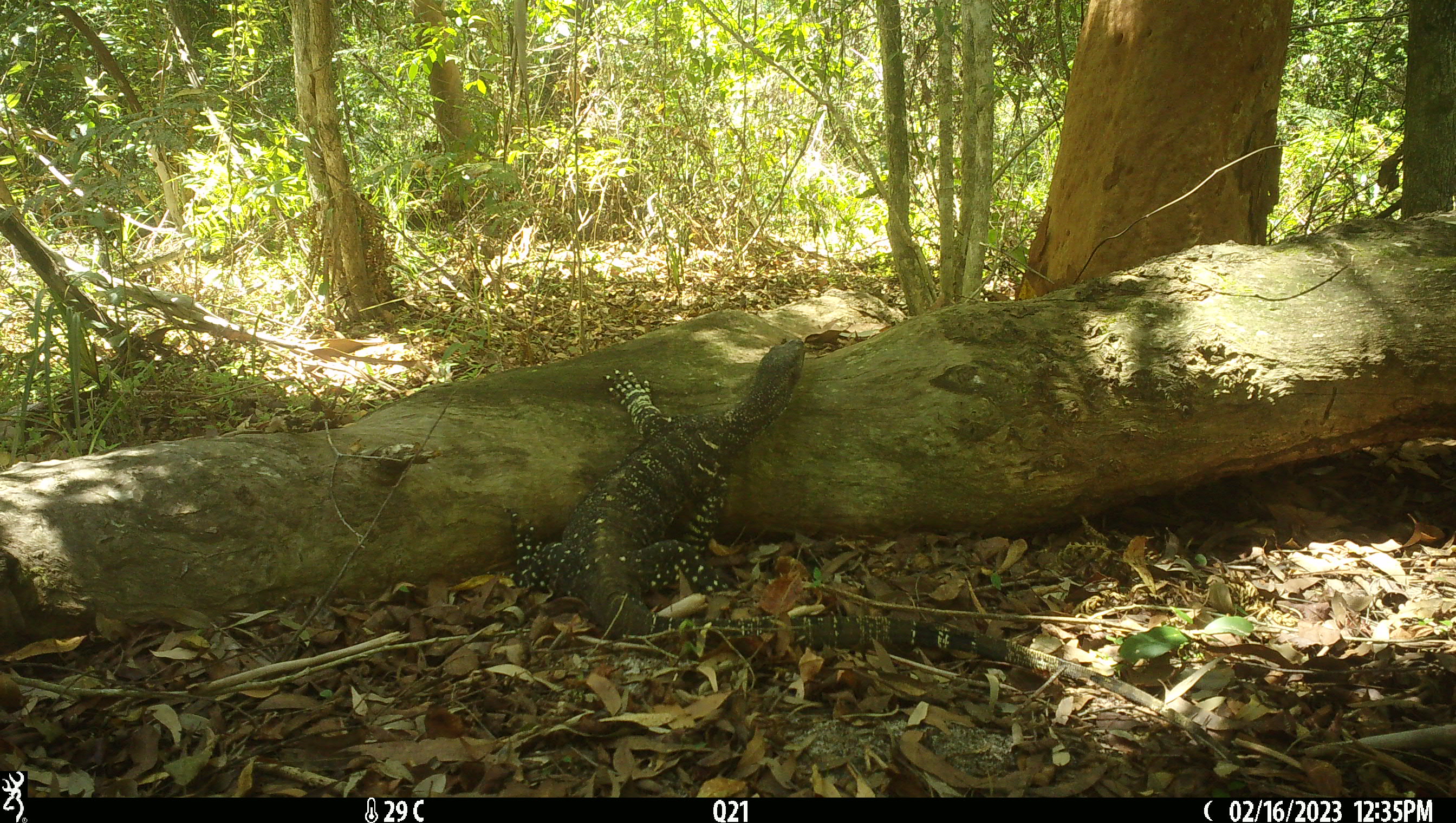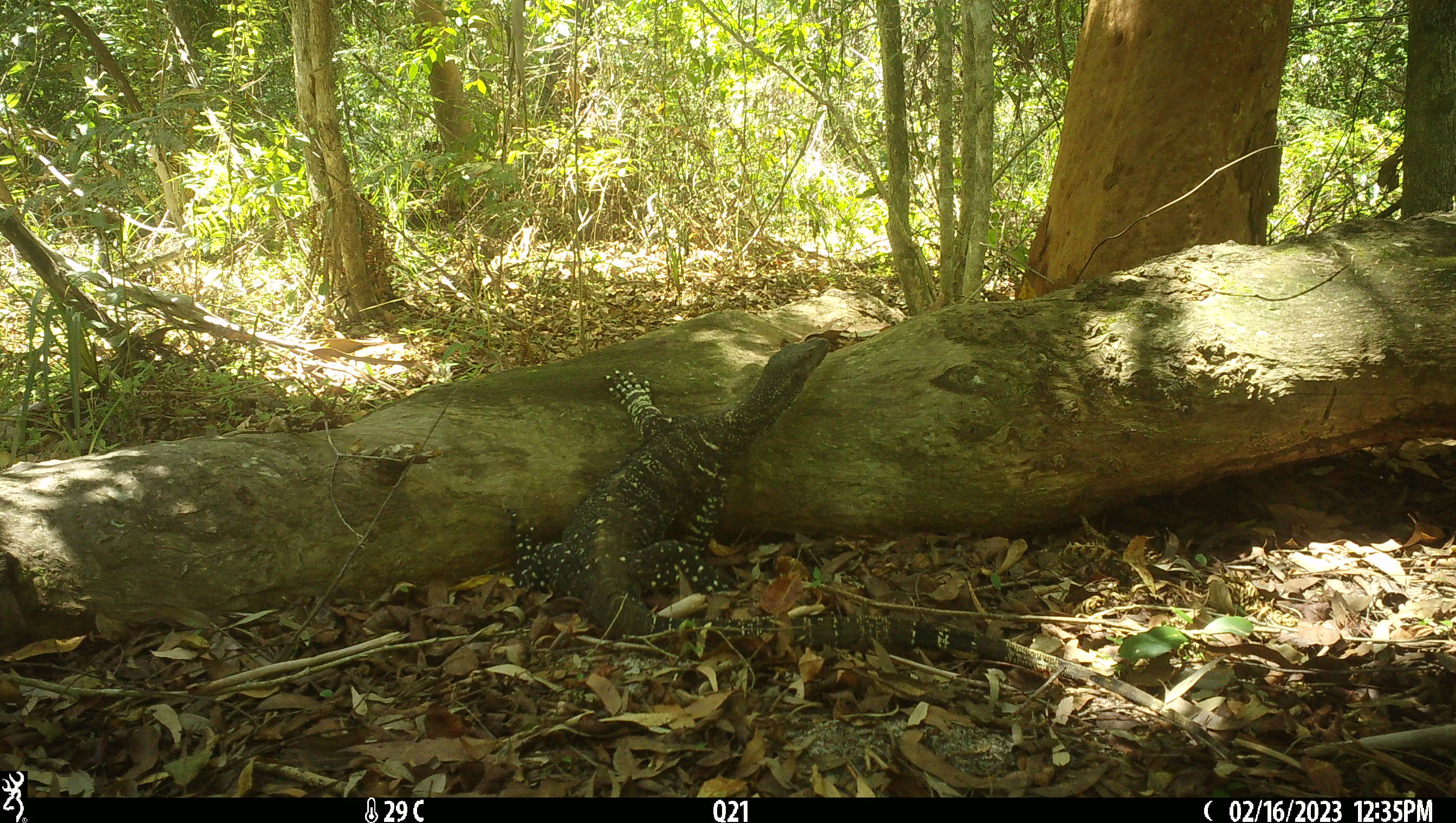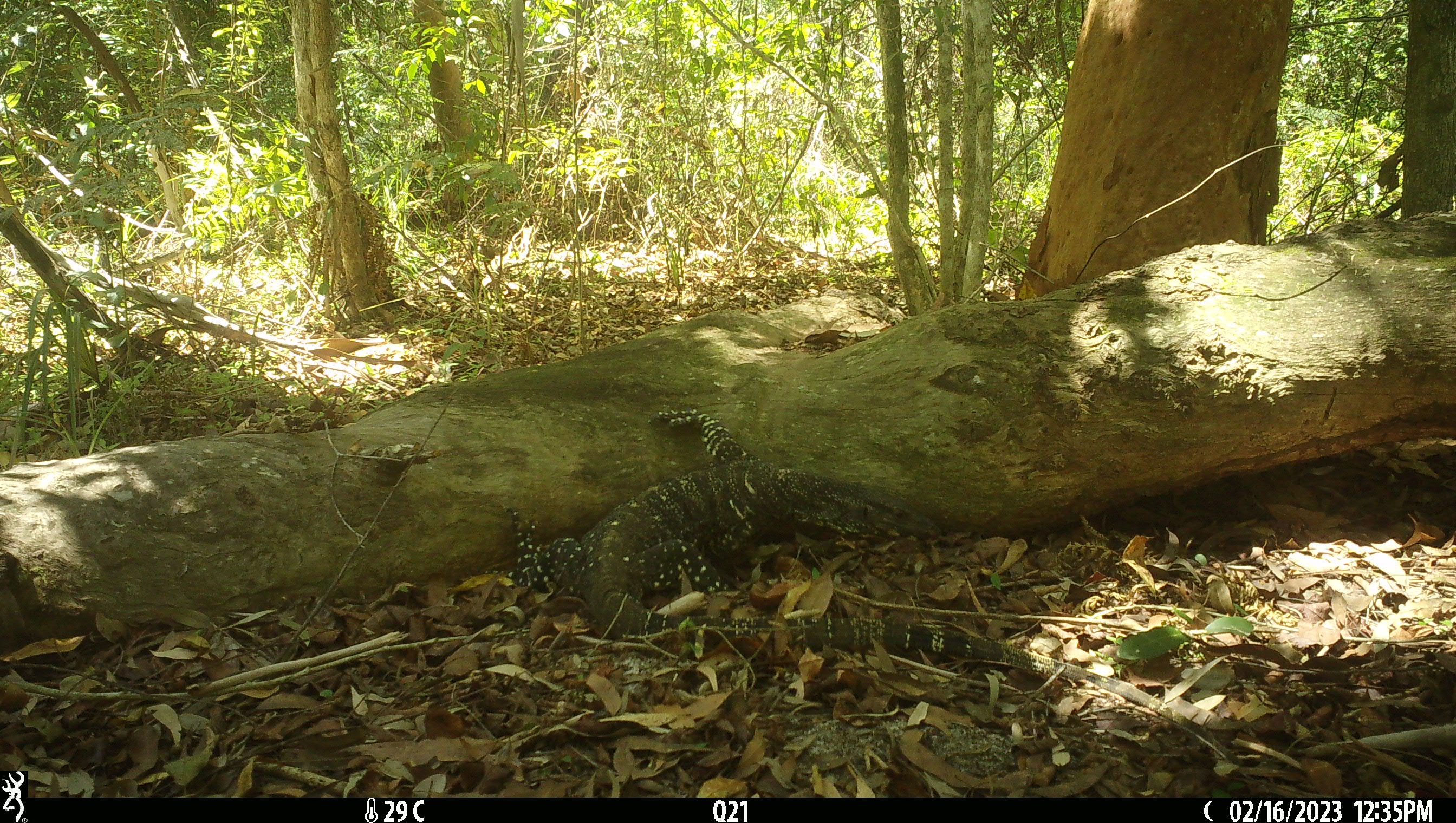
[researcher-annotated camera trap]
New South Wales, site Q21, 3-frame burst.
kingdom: Animalia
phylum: Chordata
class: Reptilia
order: Squamata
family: Varanidae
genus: Varanus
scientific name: Varanus varius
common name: lace monitor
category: goanna